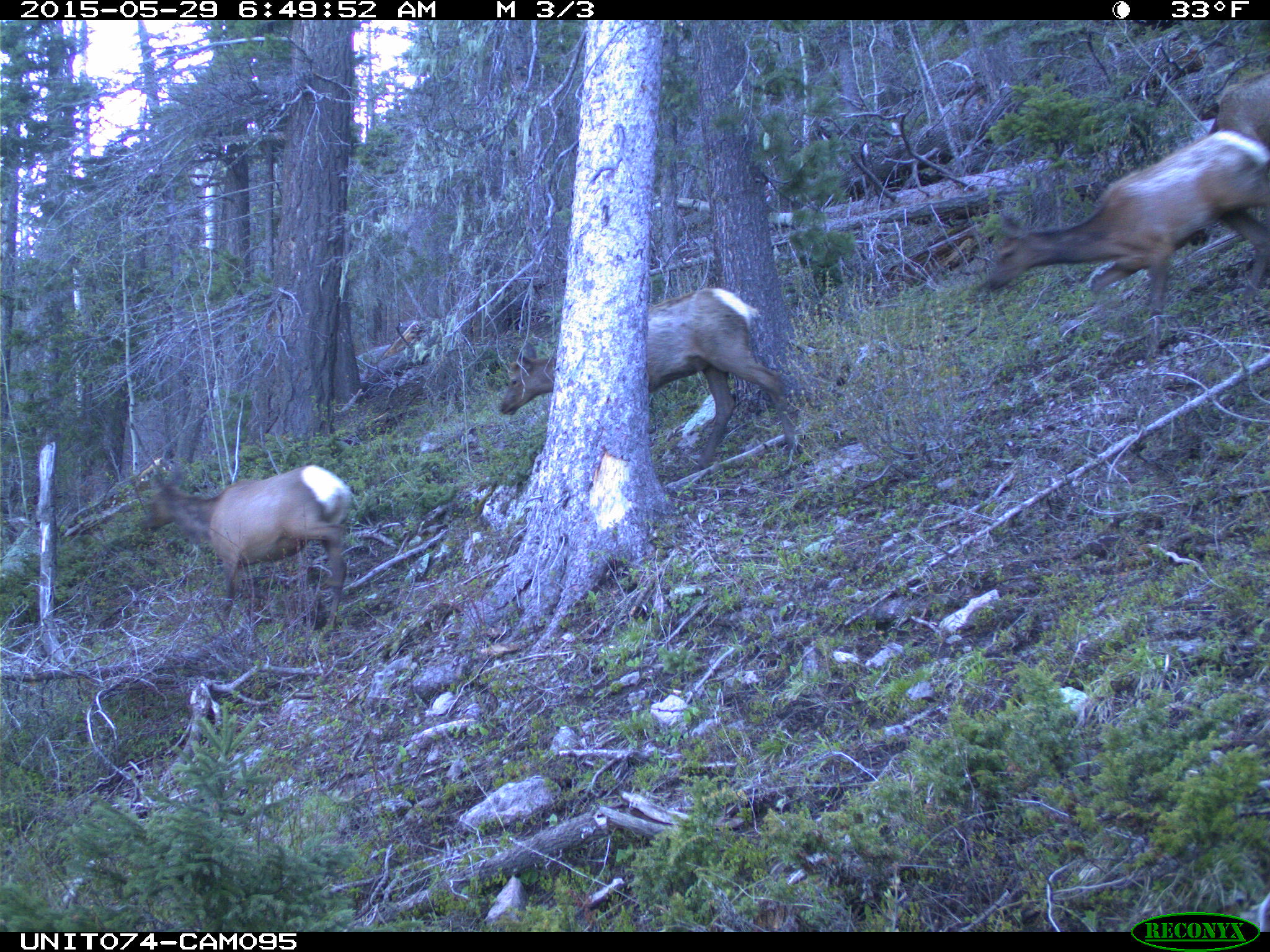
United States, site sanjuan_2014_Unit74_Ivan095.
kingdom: Animalia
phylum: Chordata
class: Mammalia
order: Artiodactyla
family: Cervidae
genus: Cervus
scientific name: Cervus elaphus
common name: red deer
Cervus elaphus (red deer).